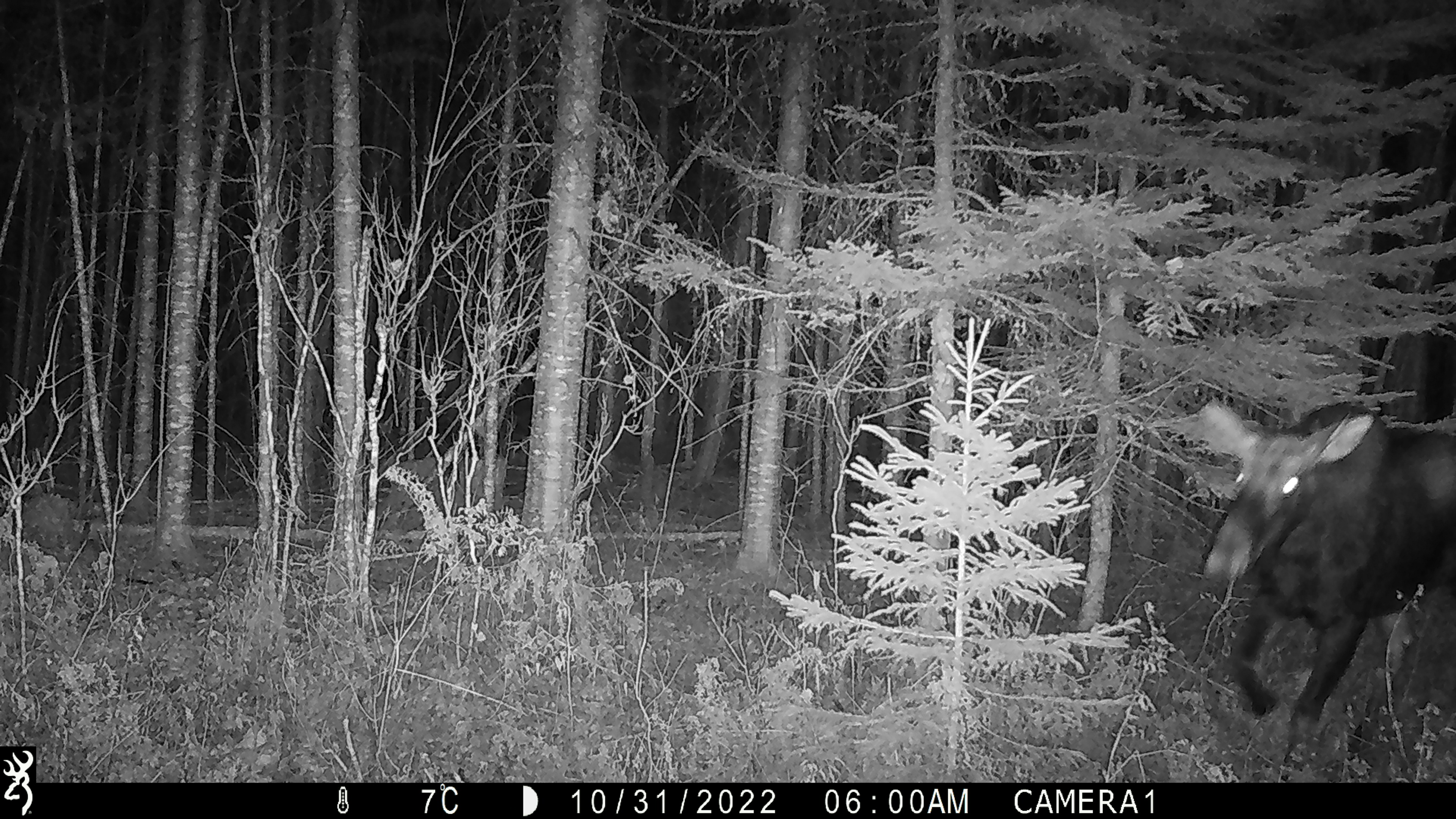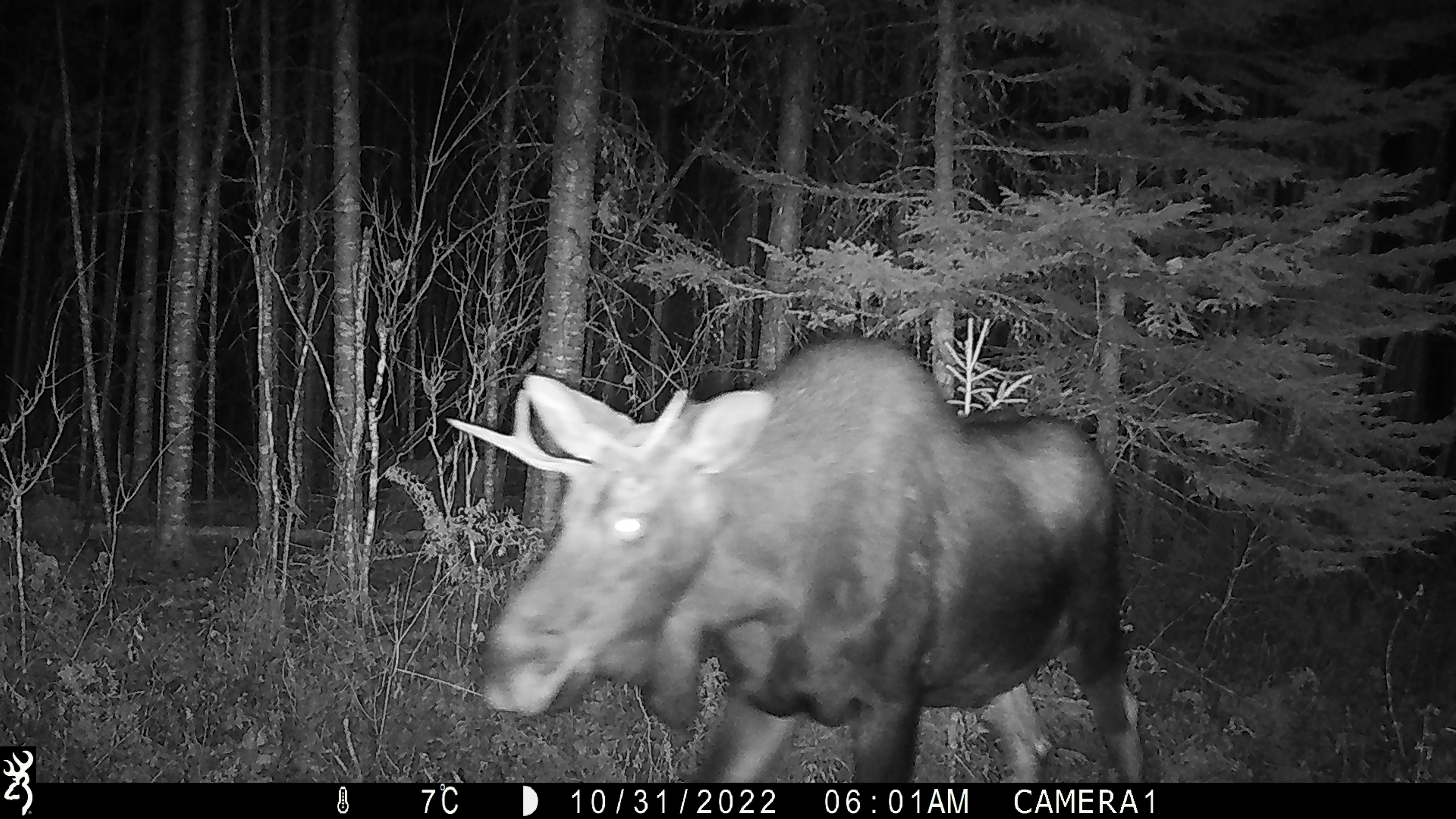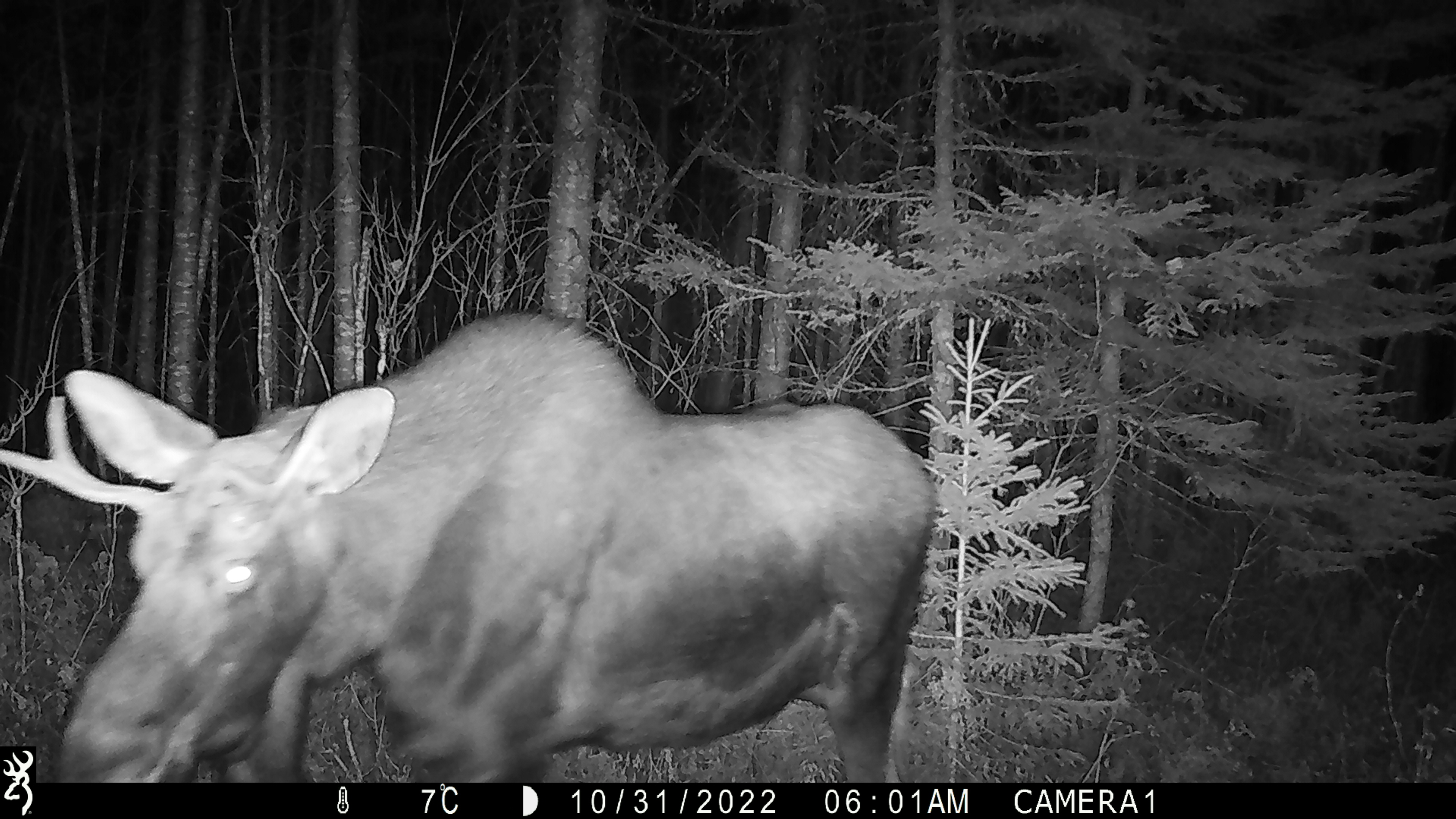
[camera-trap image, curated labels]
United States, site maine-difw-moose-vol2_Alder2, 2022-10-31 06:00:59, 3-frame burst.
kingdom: Animalia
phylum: Chordata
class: Mammalia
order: Artiodactyla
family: Cervidae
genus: Alces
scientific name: Alces alces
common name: moose